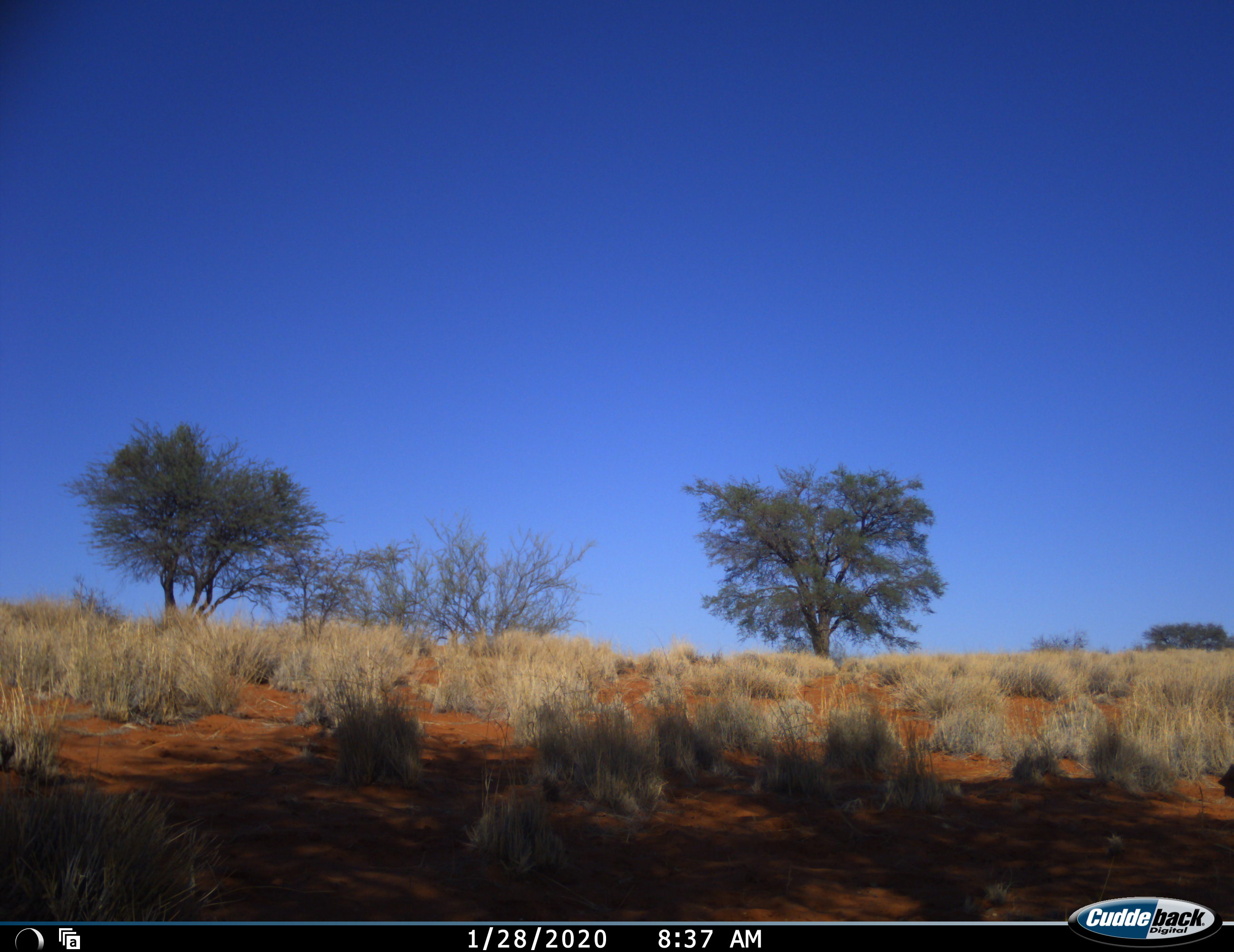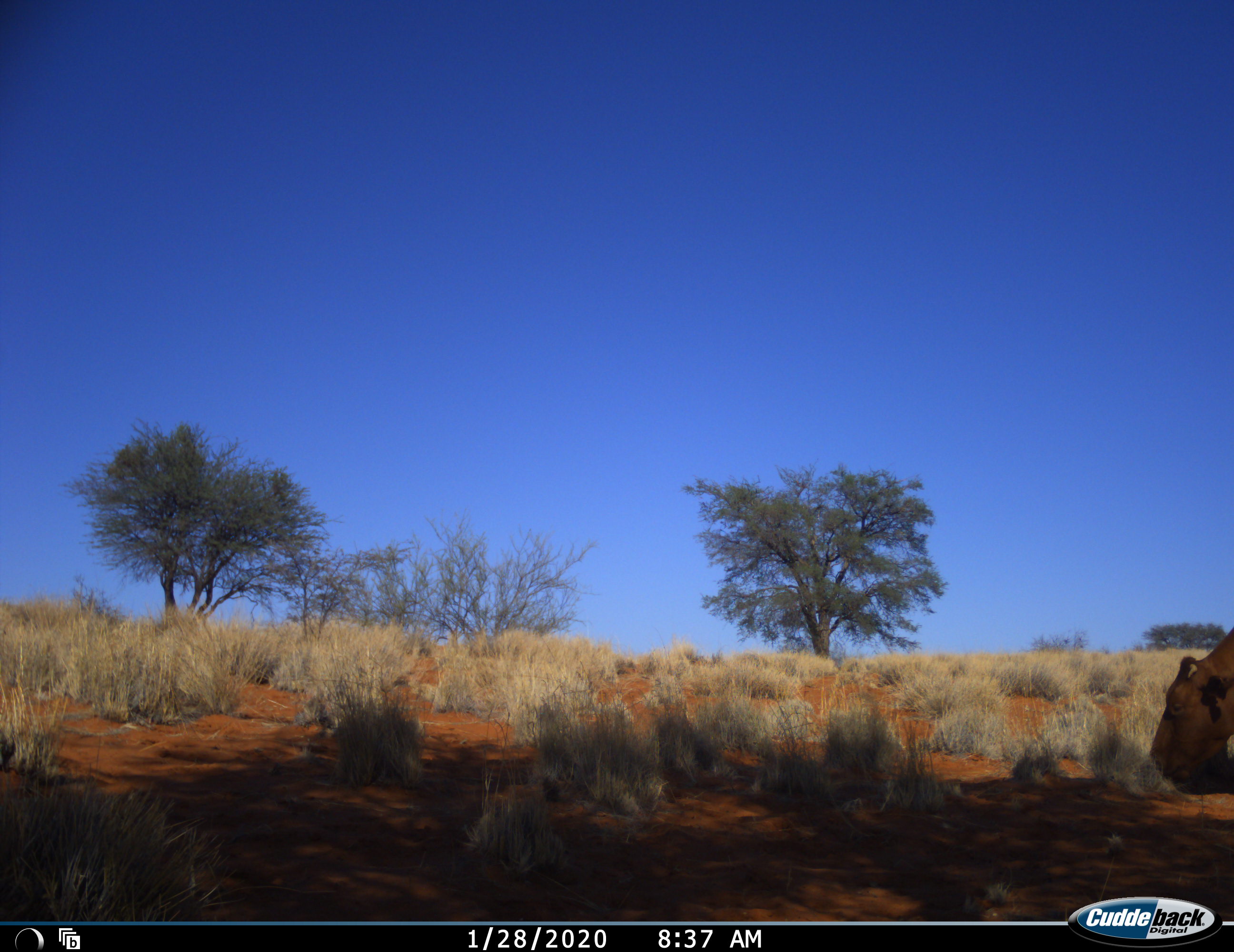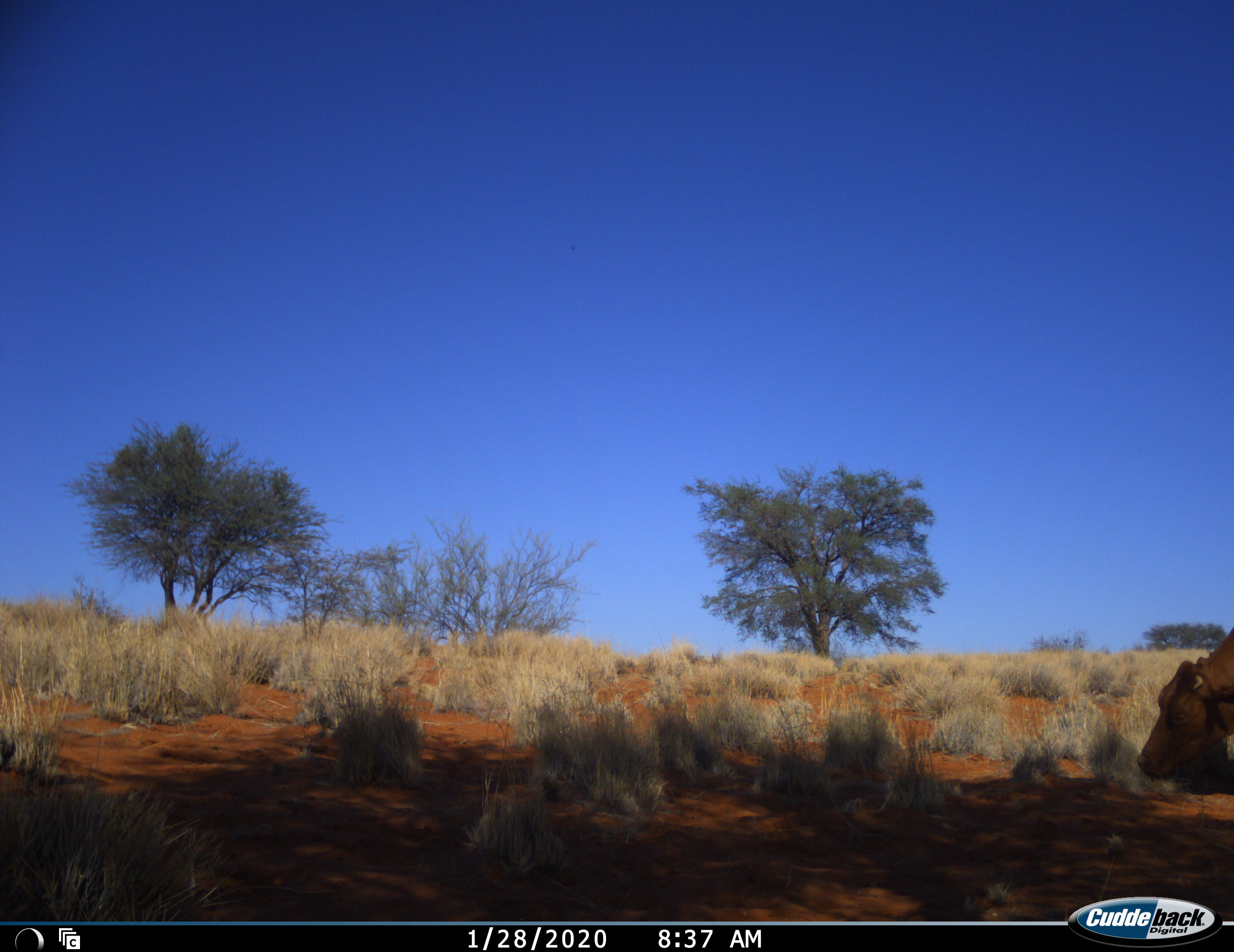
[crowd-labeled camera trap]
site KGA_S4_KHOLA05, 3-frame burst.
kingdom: Animalia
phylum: Chordata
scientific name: Vertebrata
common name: domestic animal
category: domesticanimal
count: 1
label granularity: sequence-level